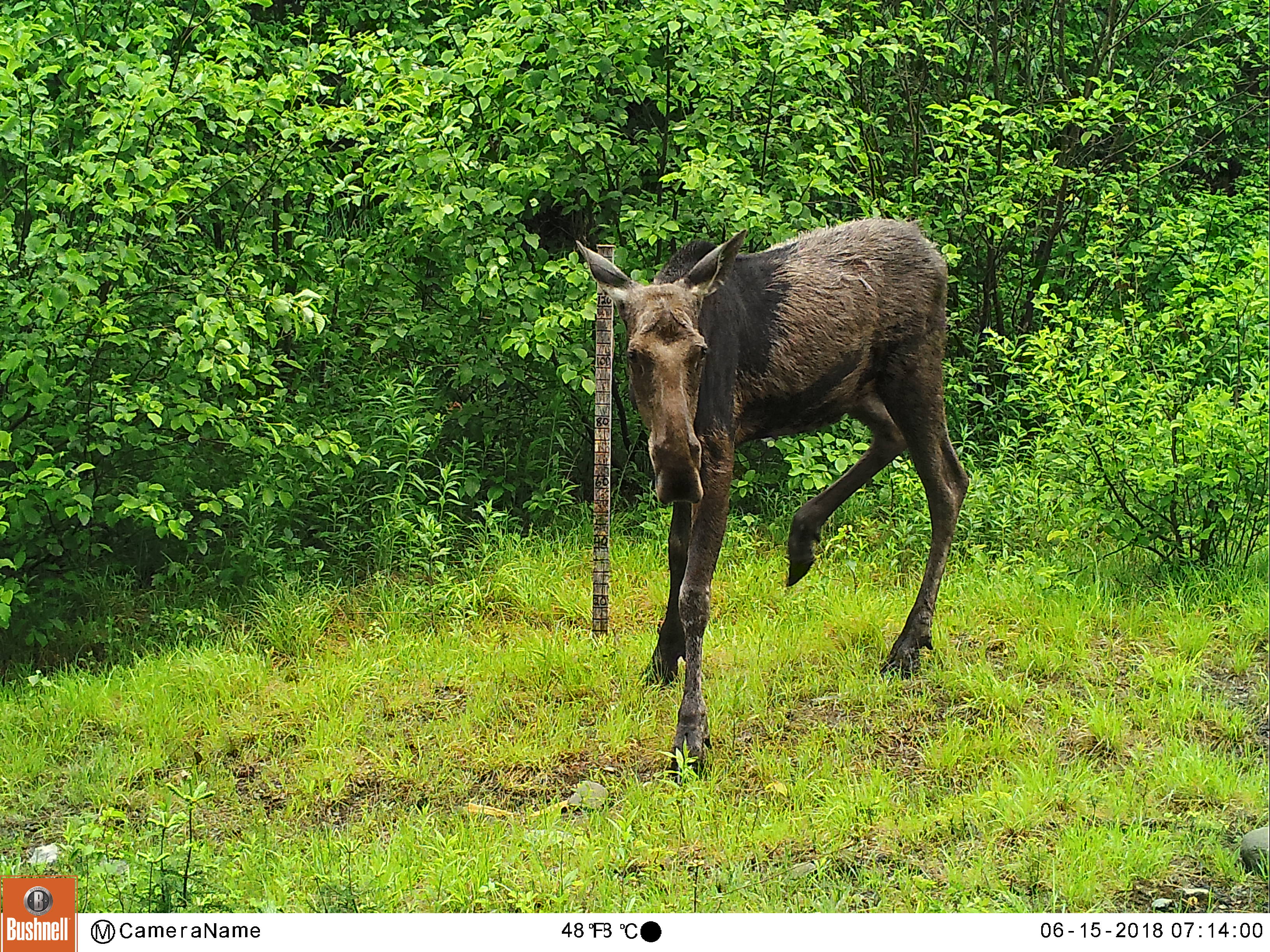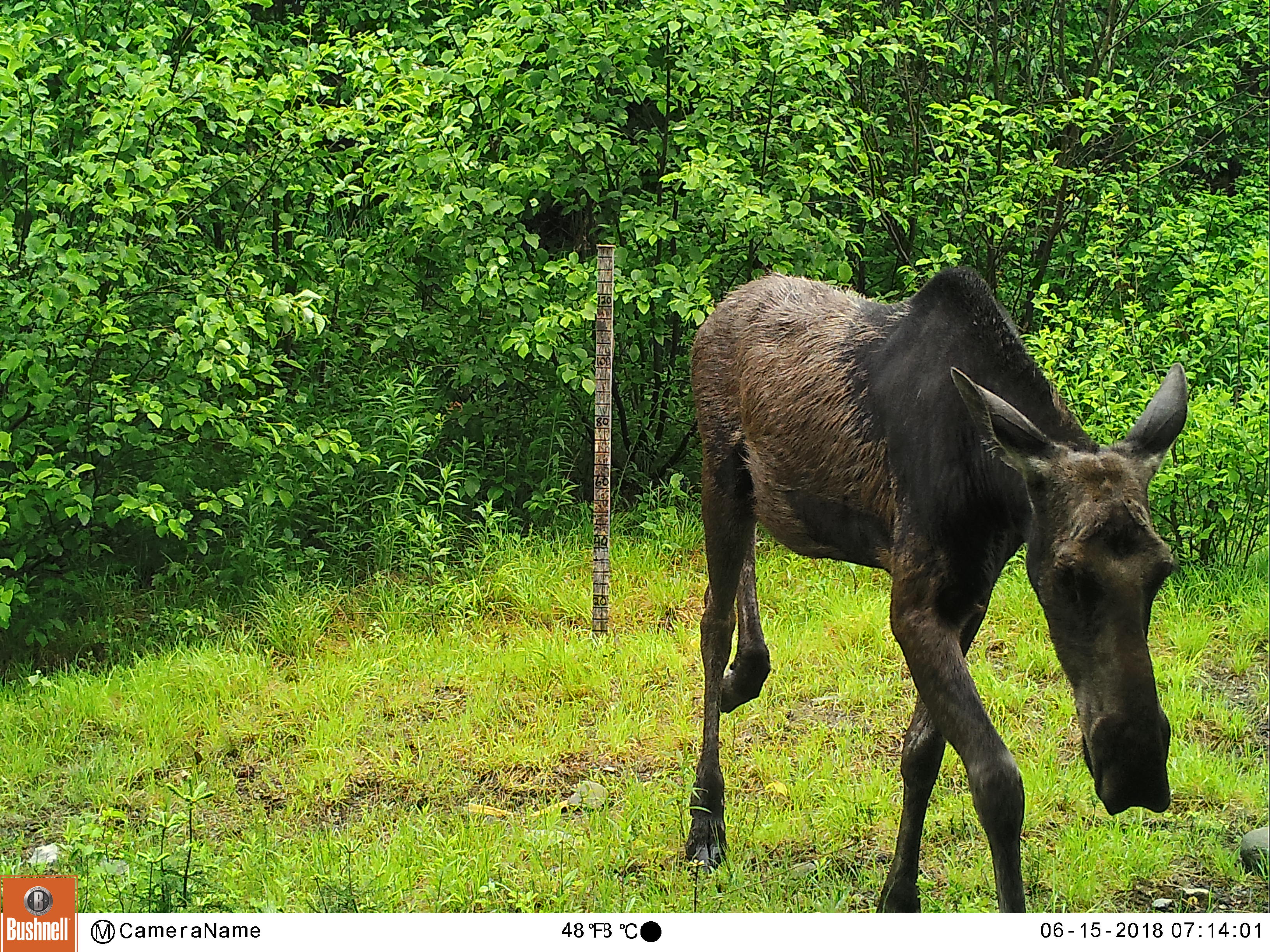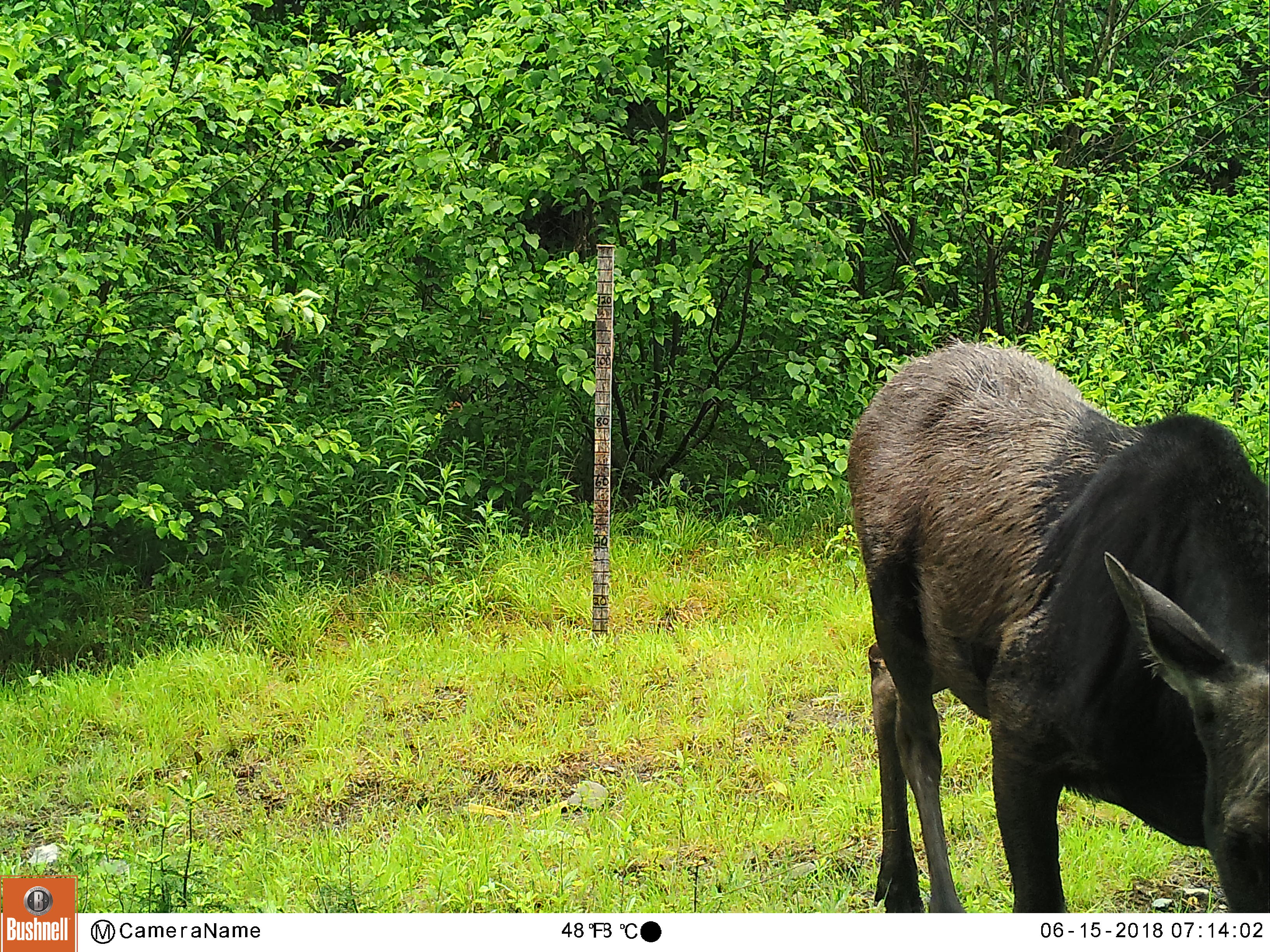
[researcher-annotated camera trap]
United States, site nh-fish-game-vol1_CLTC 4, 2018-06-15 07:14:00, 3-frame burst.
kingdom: Animalia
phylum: Chordata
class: Mammalia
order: Artiodactyla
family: Cervidae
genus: Alces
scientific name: Alces alces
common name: moose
Moose (Alces alces).